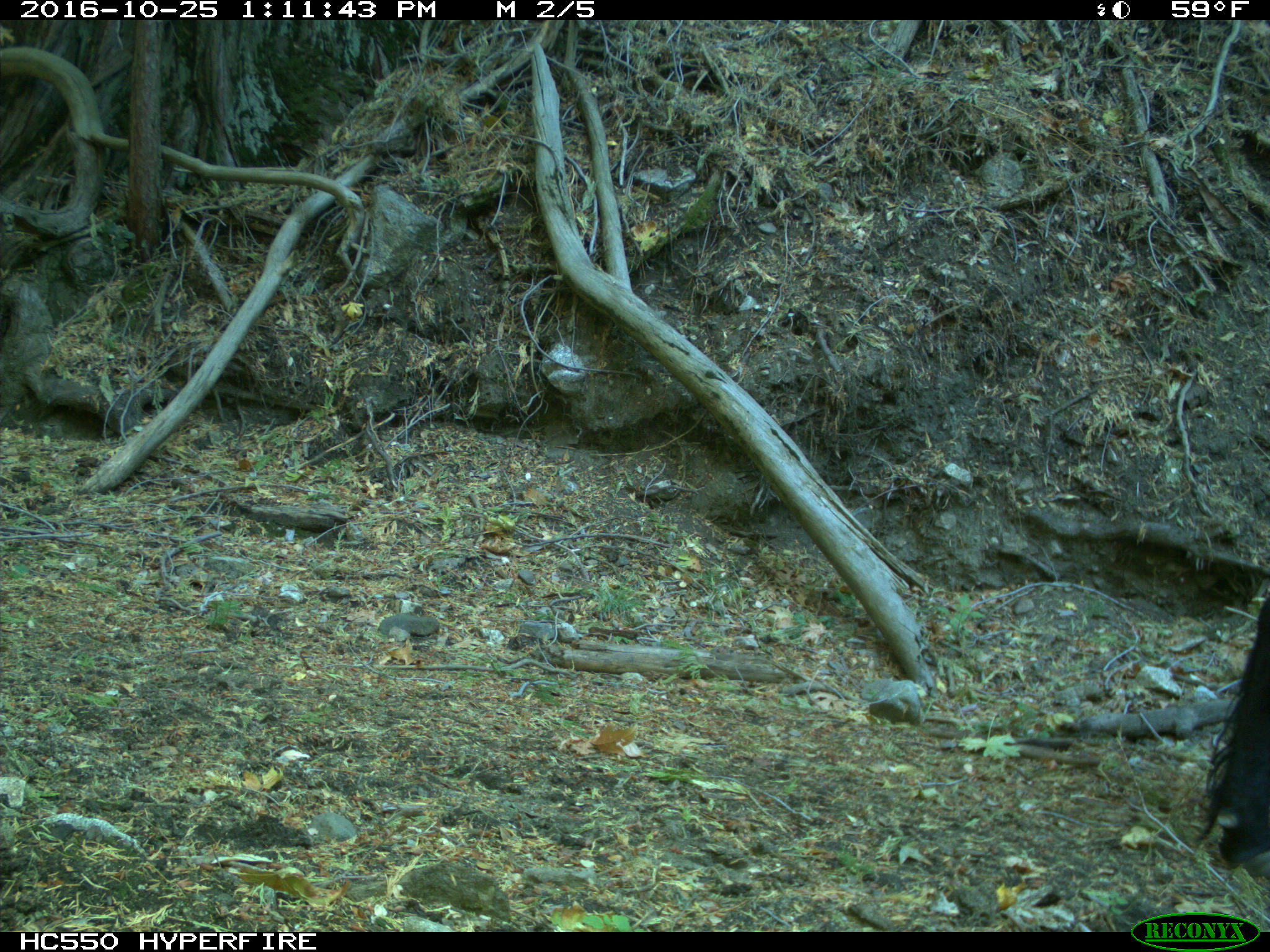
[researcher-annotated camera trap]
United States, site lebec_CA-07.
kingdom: Animalia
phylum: Chordata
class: Mammalia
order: Artiodactyla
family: Bovidae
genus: Bos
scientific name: Bos taurus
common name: domestic cow